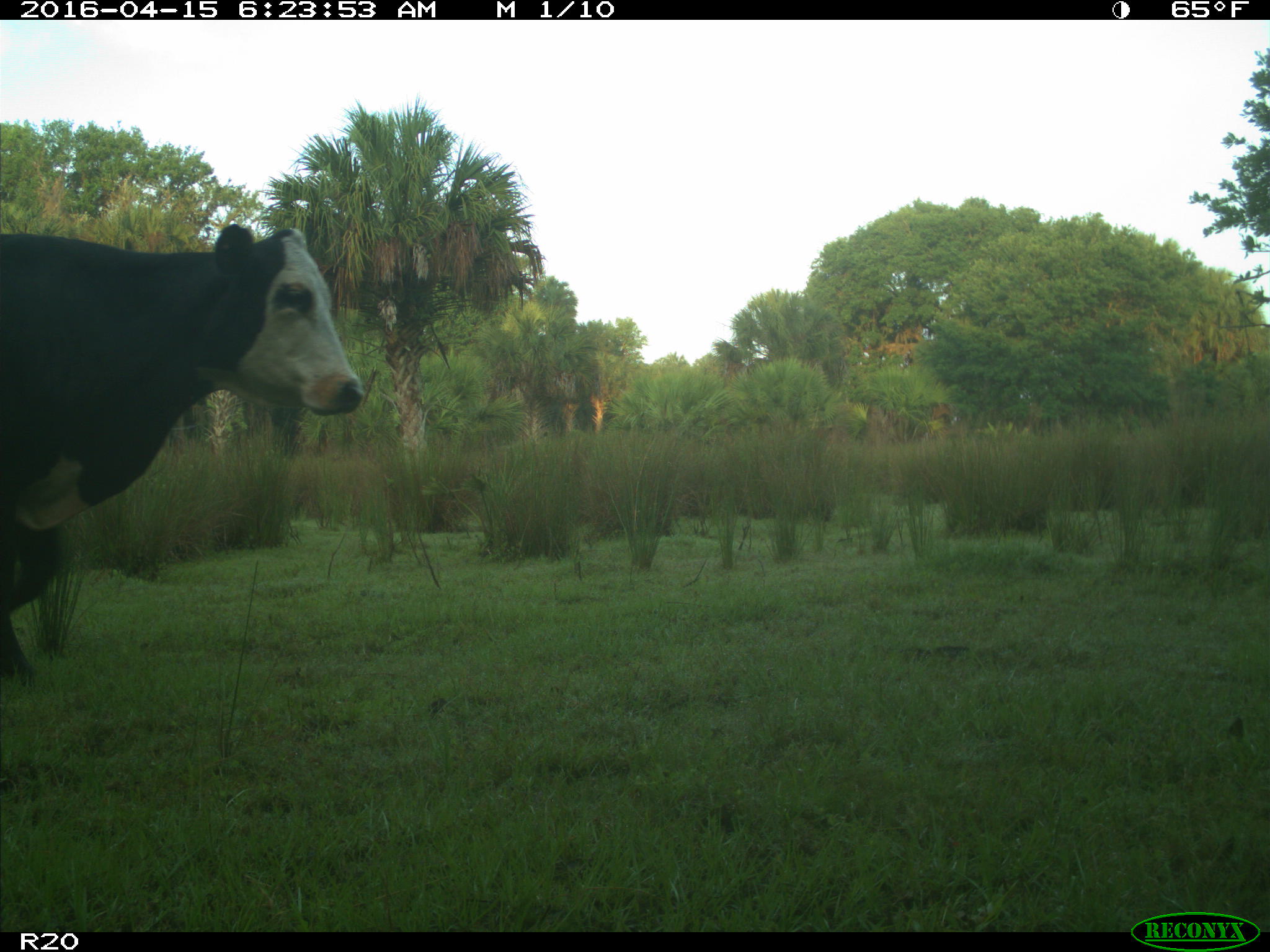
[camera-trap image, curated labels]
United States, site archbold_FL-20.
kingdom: Animalia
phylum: Chordata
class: Mammalia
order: Artiodactyla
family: Bovidae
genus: Bos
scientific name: Bos taurus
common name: domestic cow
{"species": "Bos taurus (domestic cow)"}